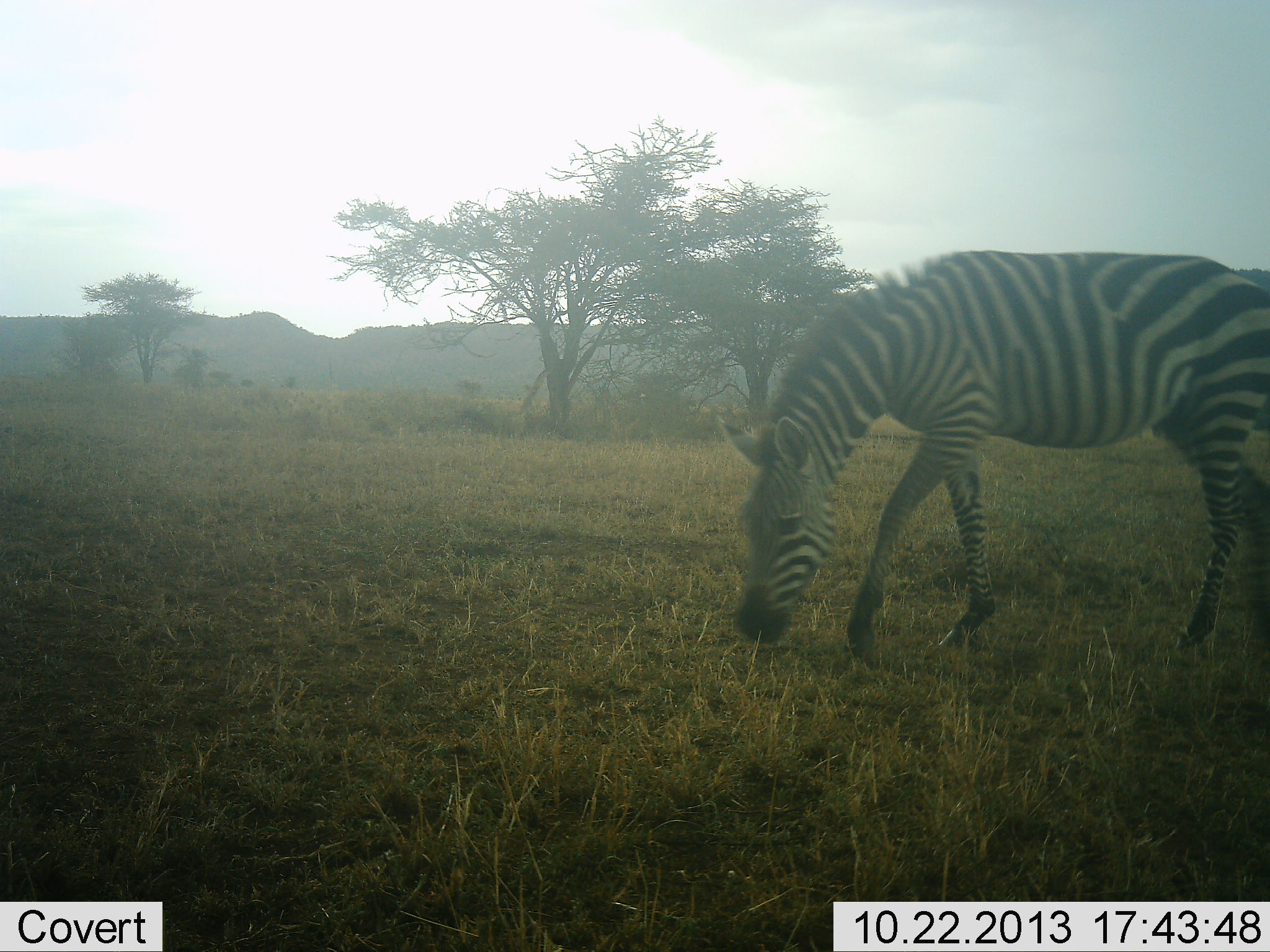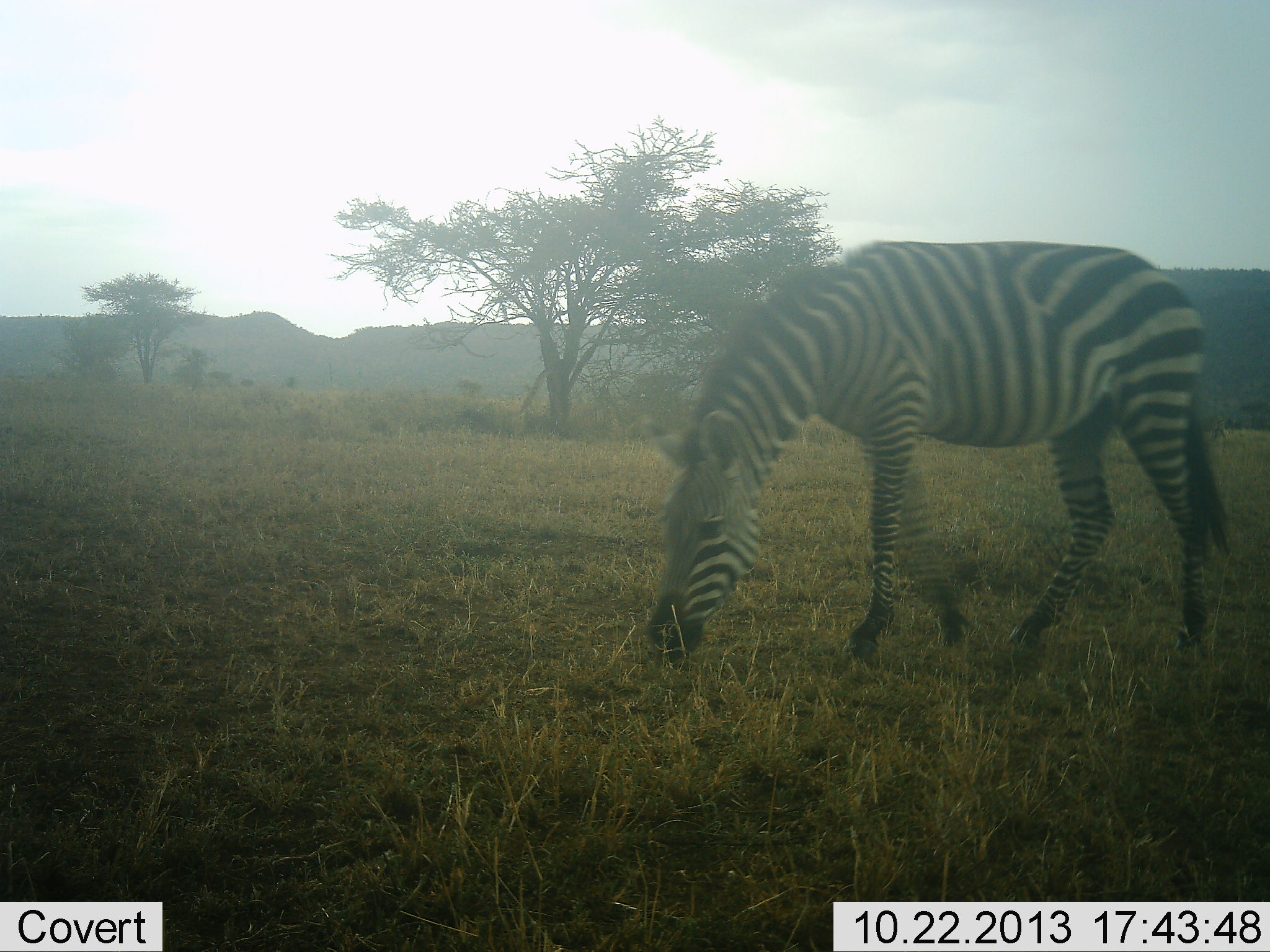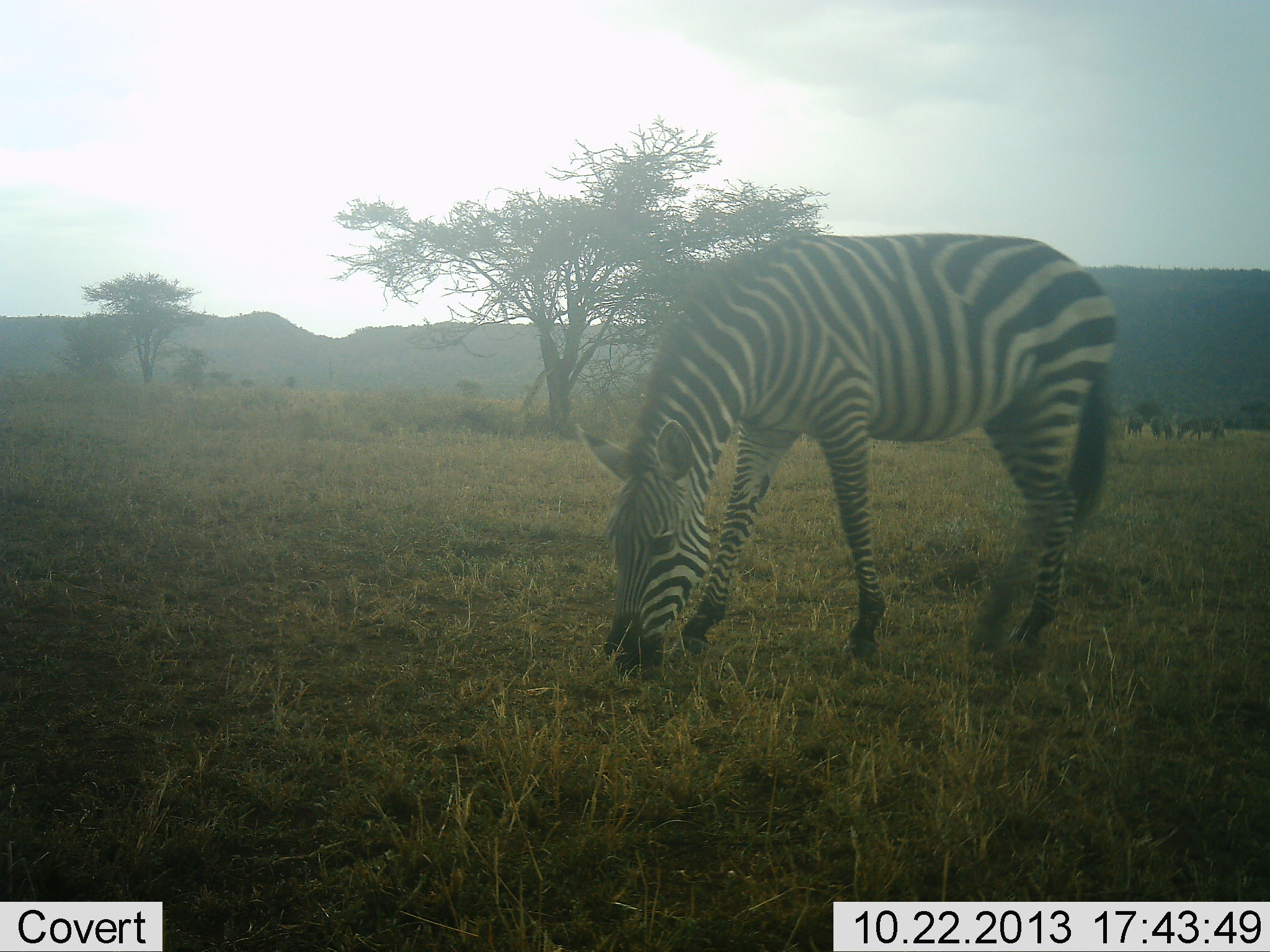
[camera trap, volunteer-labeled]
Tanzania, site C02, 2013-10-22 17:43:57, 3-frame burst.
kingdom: Animalia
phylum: Chordata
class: Mammalia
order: Perissodactyla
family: Equidae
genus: Equus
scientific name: Equus quagga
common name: plains zebra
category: zebra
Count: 1.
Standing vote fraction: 0%.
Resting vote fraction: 0%.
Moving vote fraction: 40%.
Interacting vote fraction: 0%.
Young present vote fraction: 0%.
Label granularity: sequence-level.